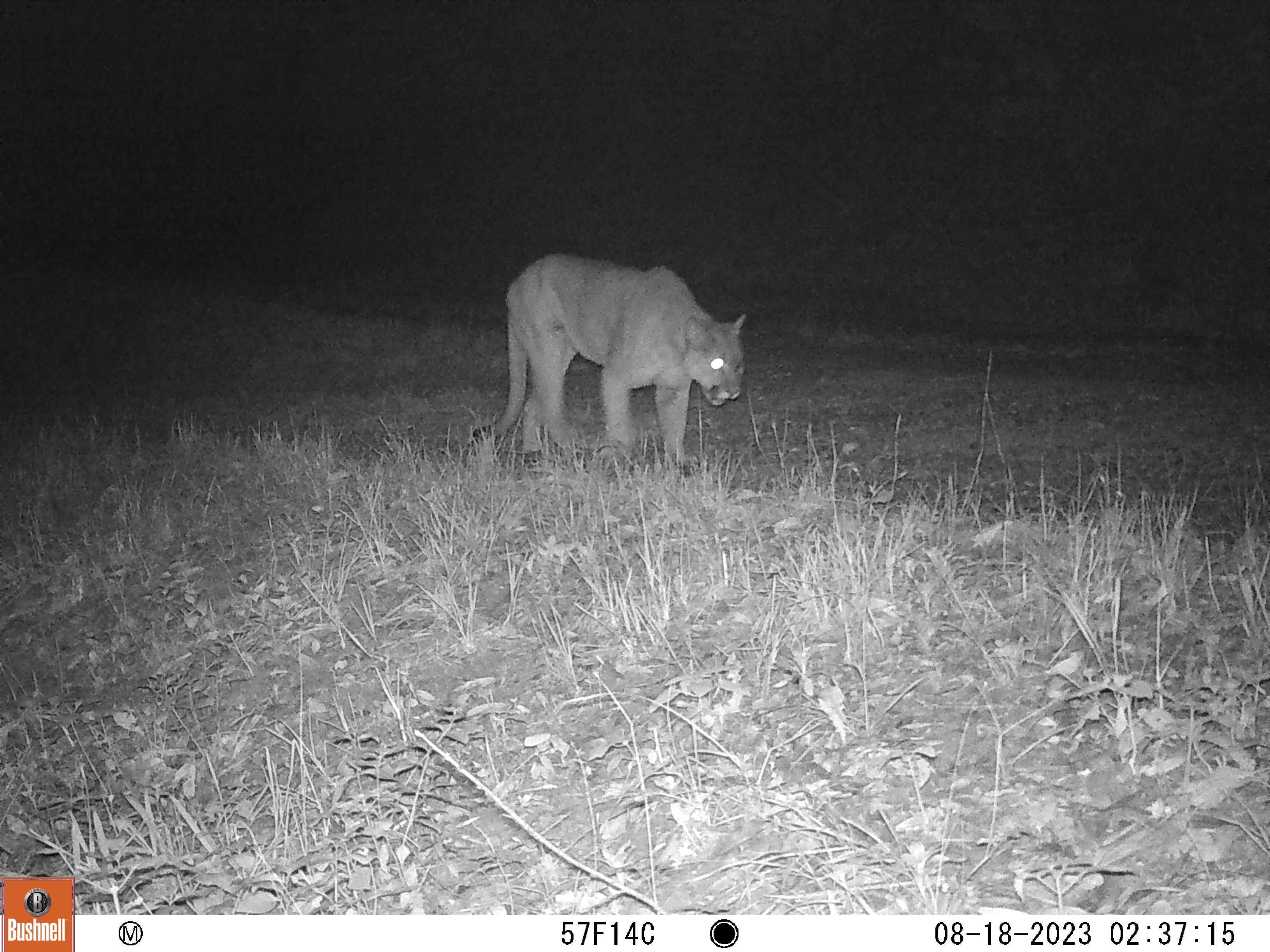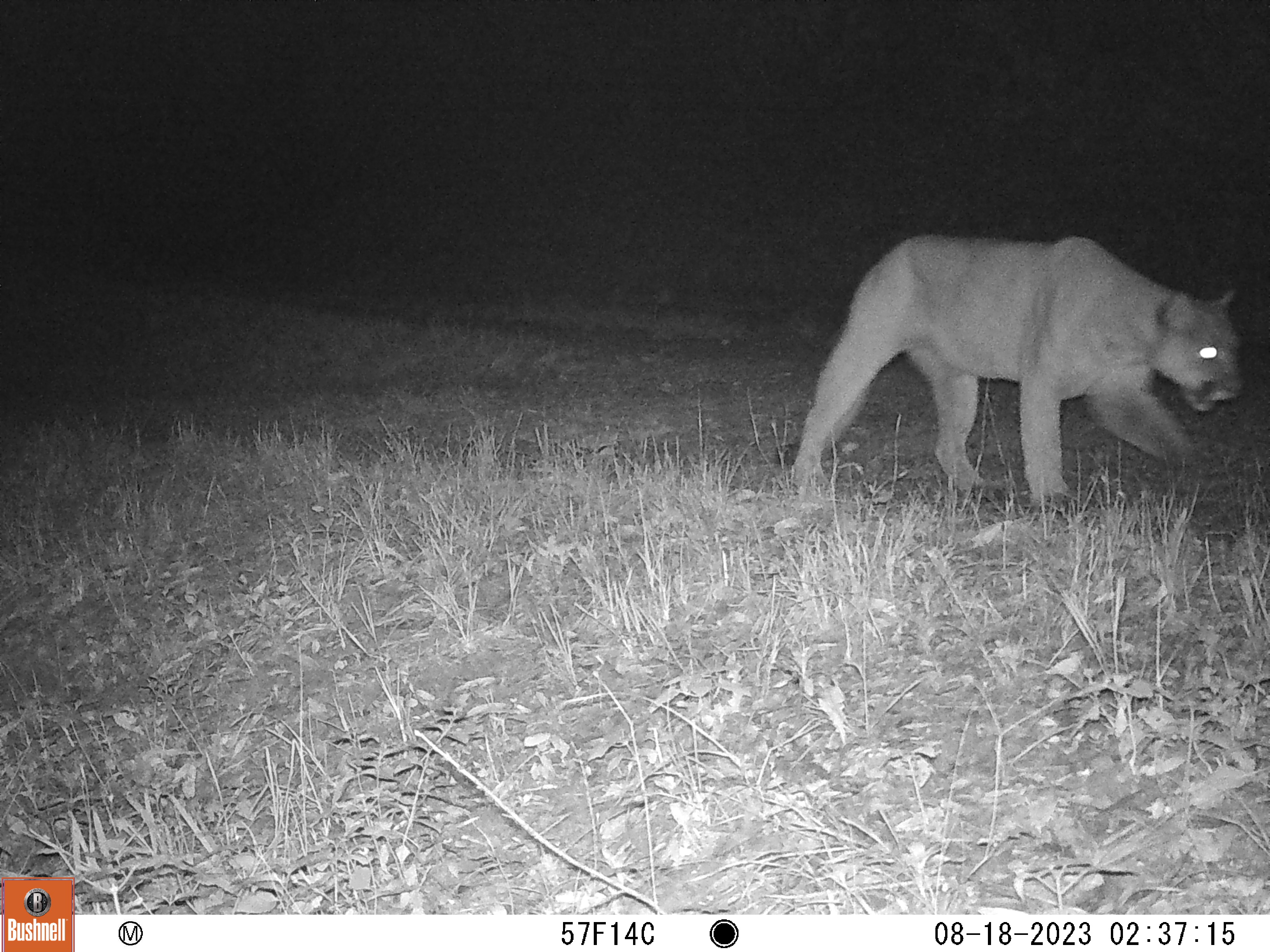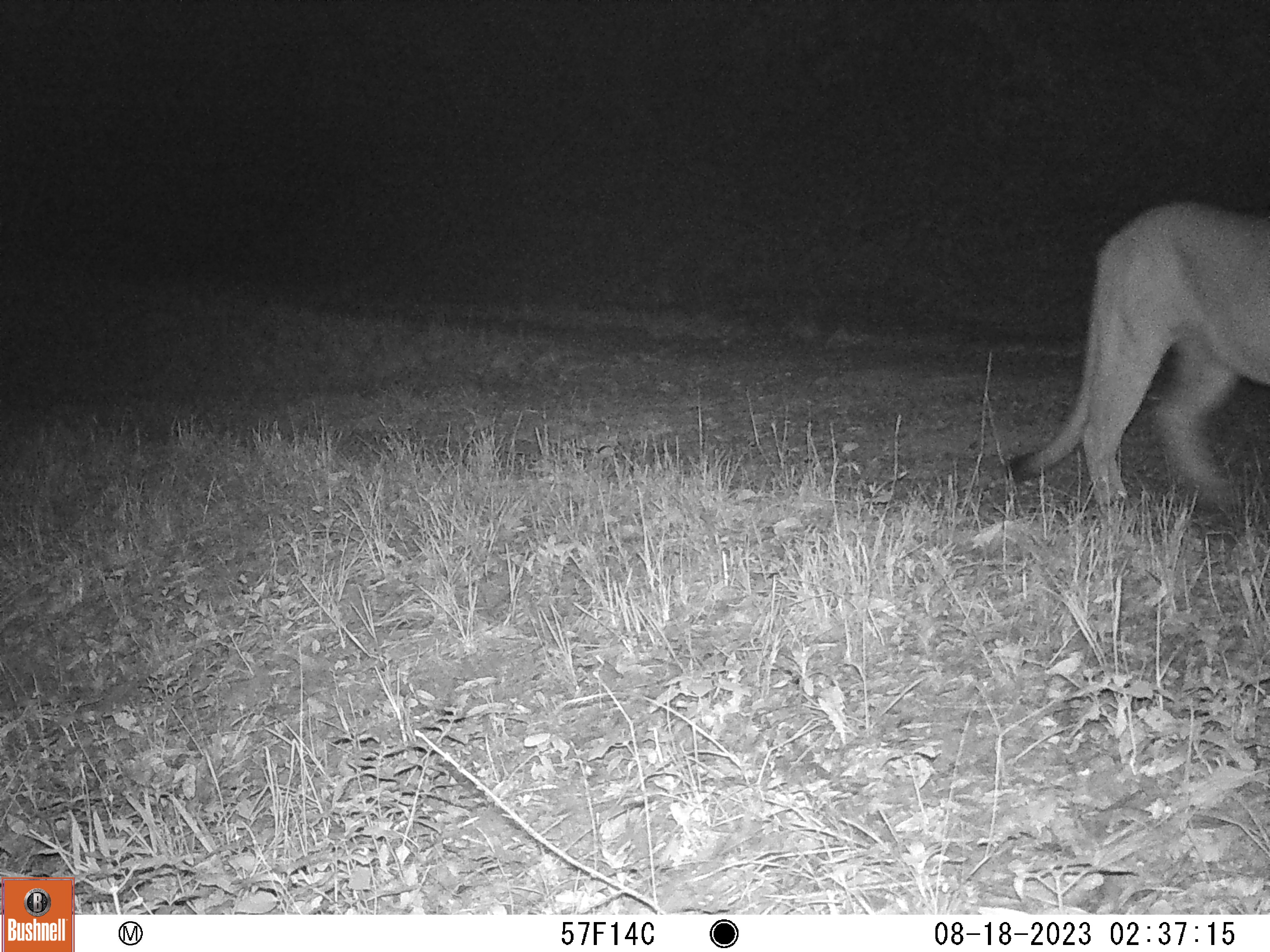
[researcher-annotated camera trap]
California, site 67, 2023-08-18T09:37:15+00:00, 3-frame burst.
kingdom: Animalia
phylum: Chordata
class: Mammalia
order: Carnivora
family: Felidae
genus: Puma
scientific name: Puma concolor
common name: puma